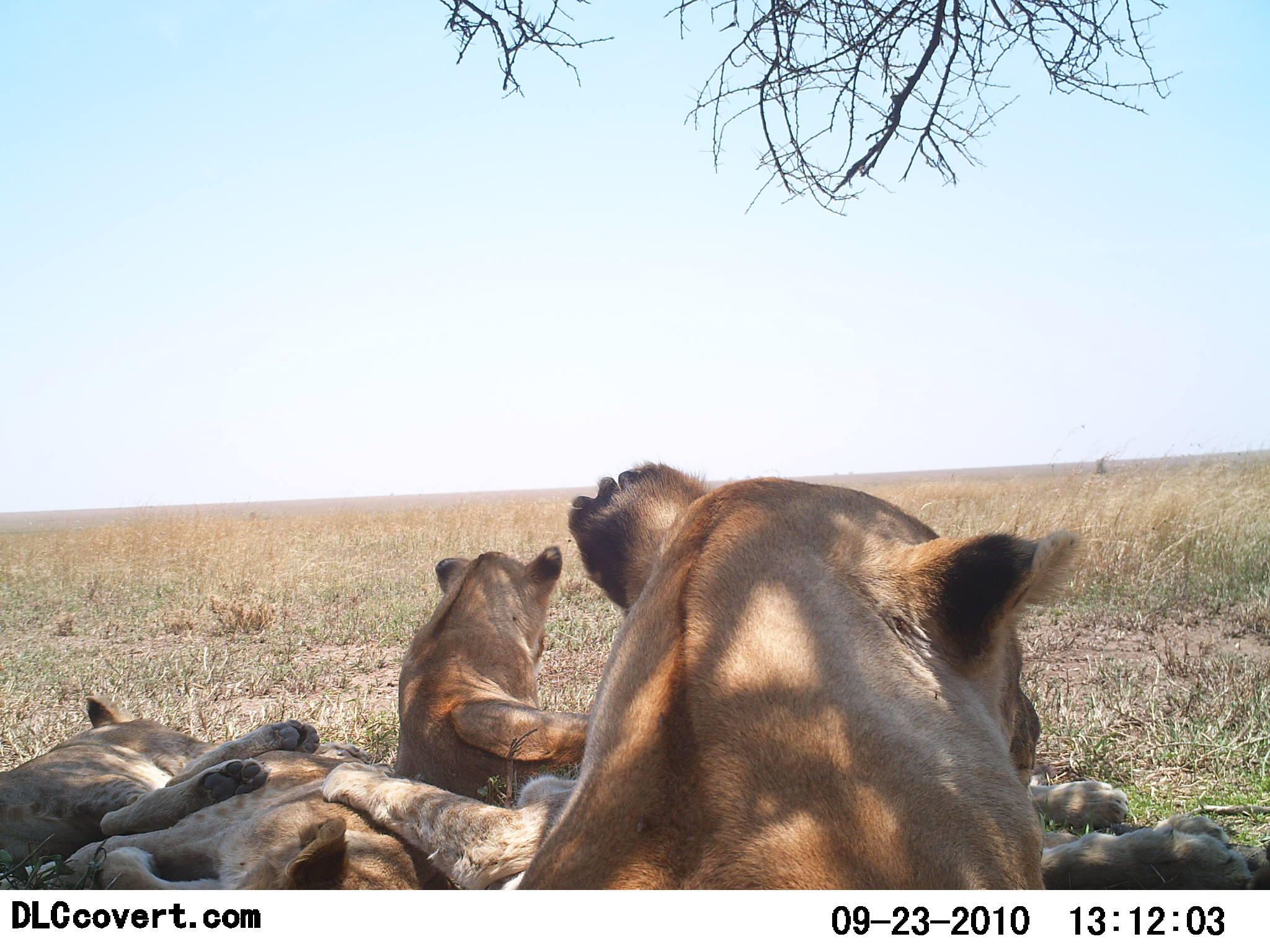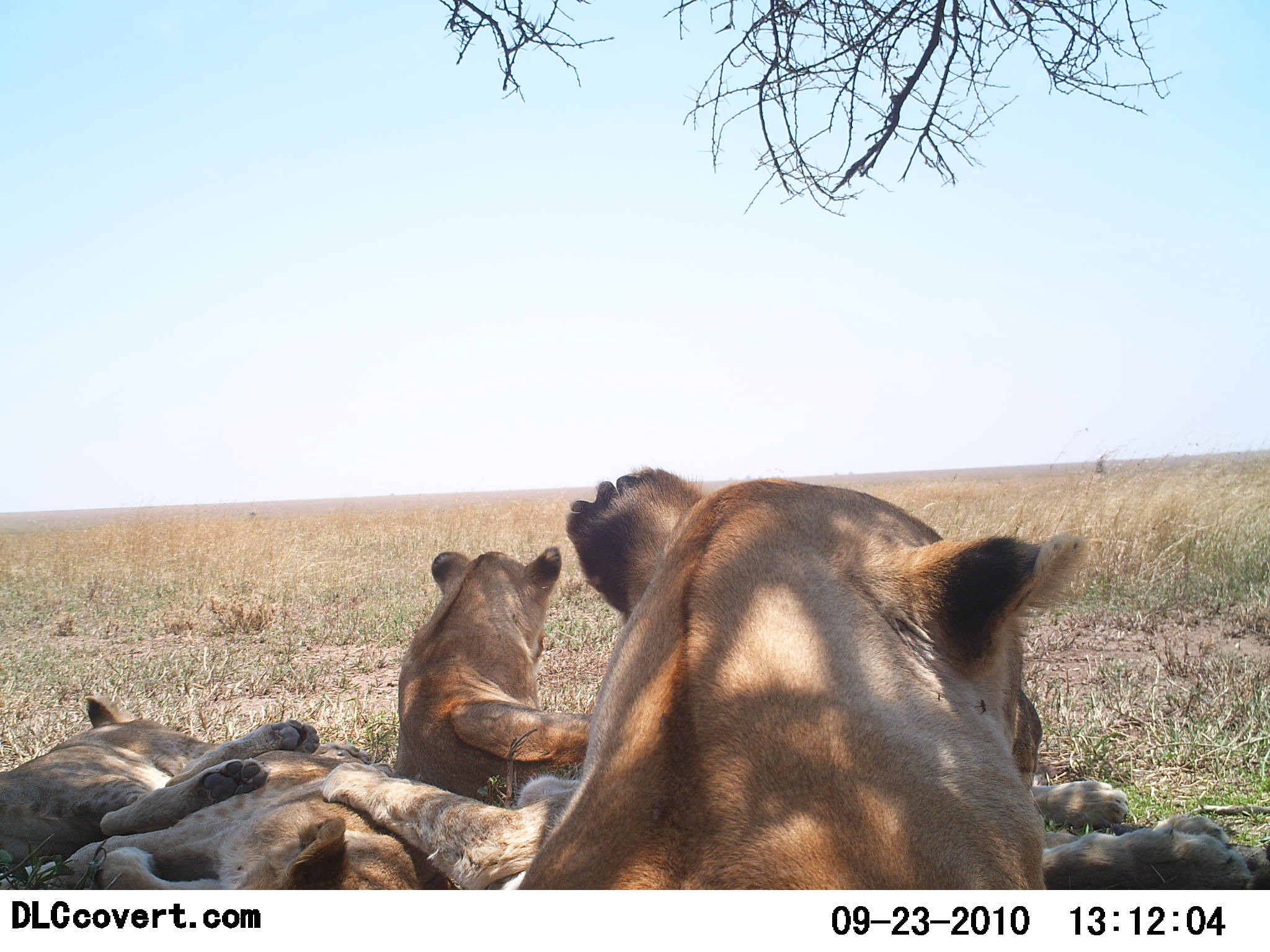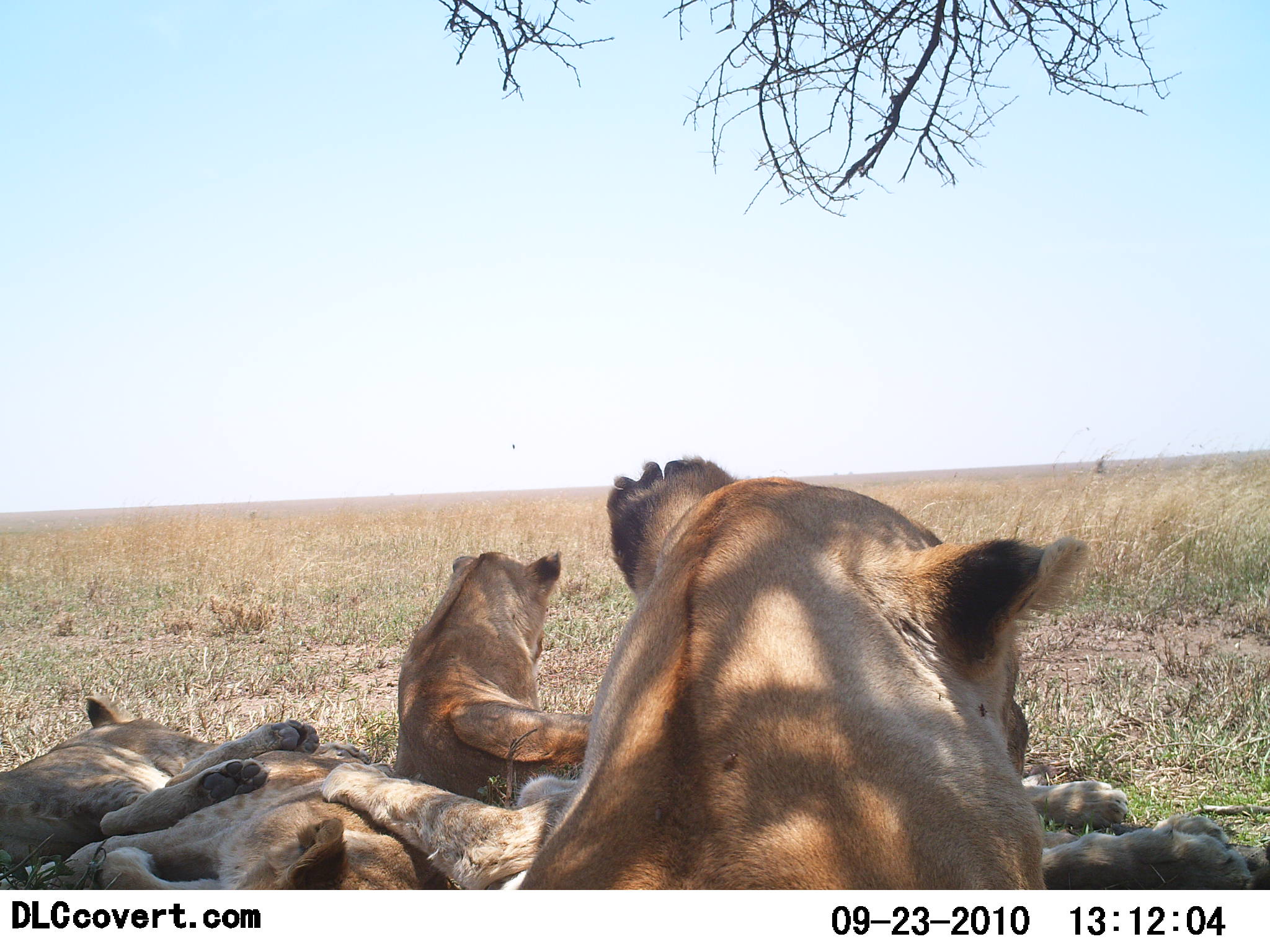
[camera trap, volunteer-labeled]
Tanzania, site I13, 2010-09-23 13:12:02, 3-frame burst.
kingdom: Animalia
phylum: Chordata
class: Mammalia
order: Carnivora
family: Felidae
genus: Panthera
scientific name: Panthera leo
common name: lion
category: lionfemale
Lionfemale (lion) (Panthera leo), count 5. Behavior (volunteer vote fractions): standing 0%, resting 100%, moving 0%, interacting 6%. Young present (vote fraction): 33%. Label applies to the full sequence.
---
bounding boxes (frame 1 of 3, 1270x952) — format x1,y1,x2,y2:
animal: 508,462,1080,890; 0,694,319,870; 35,752,432,889; 394,545,589,797; 319,755,575,889; 1030,813,1270,890; 1031,769,1132,829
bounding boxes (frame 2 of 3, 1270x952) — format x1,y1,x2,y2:
animal: 522,463,1091,889; 0,696,372,862; 39,750,433,890; 398,545,589,803; 322,759,582,890; 1023,808,1270,888; 1038,778,1139,834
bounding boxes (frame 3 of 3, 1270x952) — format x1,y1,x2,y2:
animal: 506,450,1093,891; 63,746,435,890; 0,695,318,862; 396,551,589,810; 317,759,580,889; 1042,816,1270,889; 1022,768,1128,832